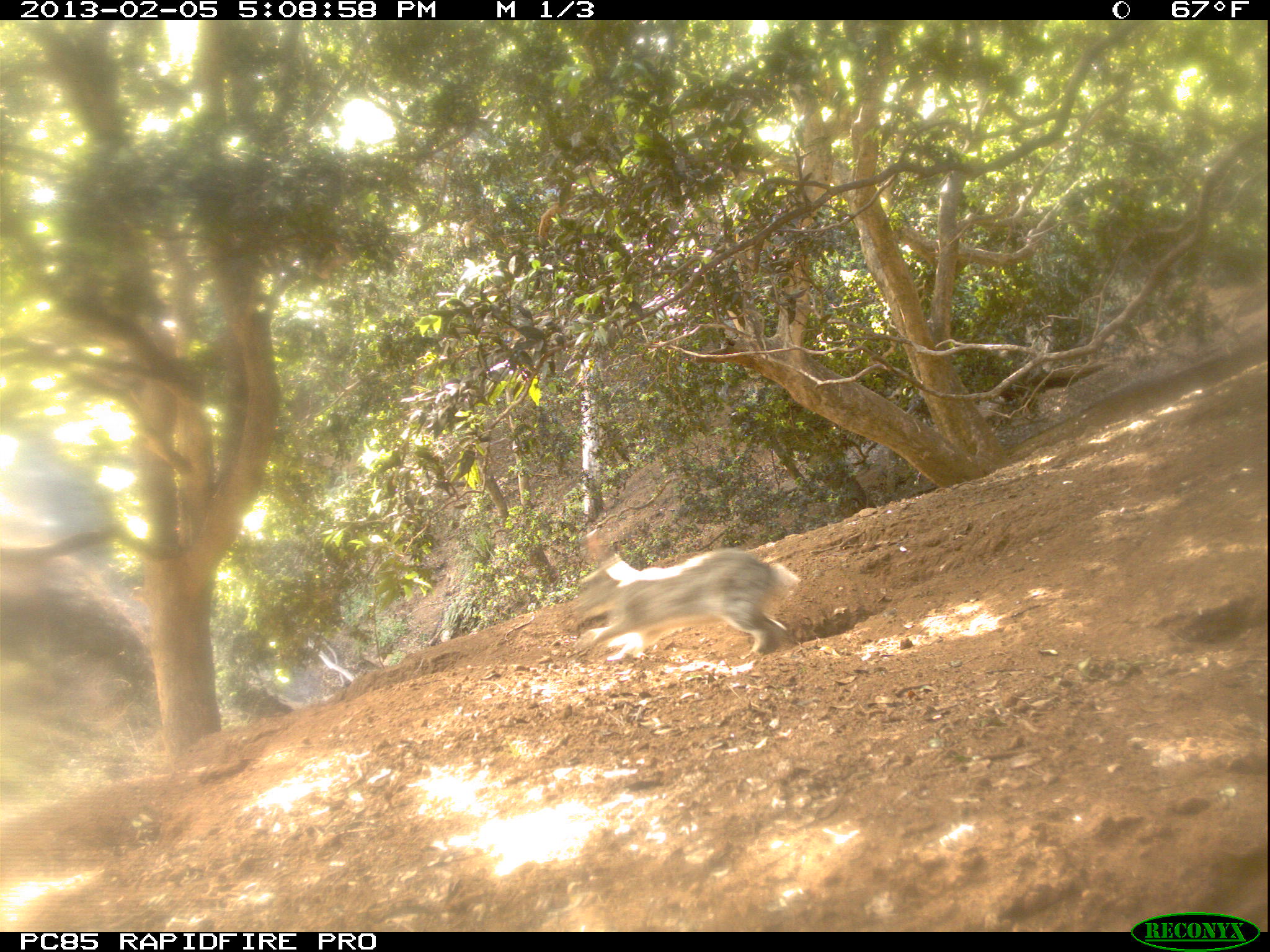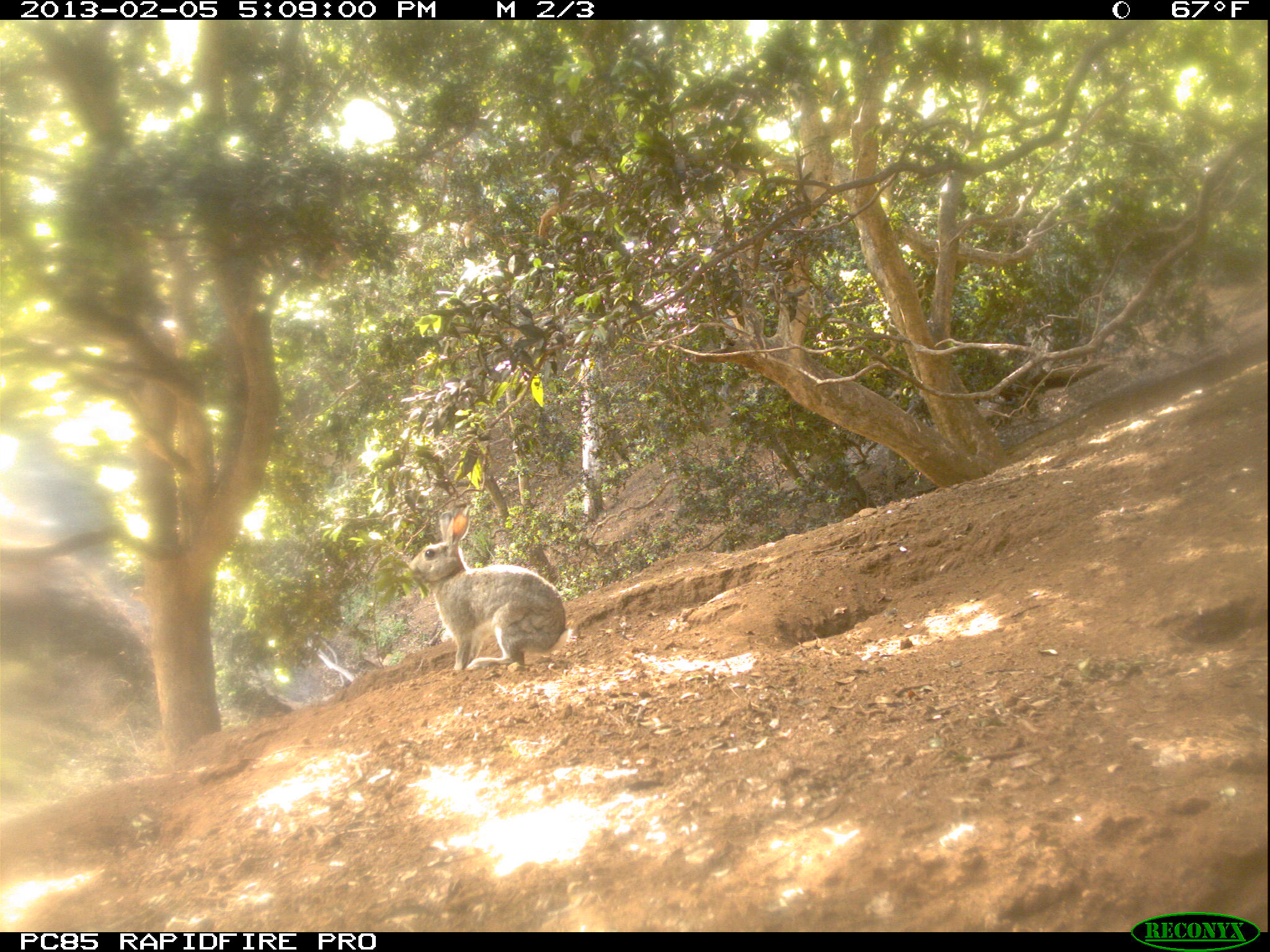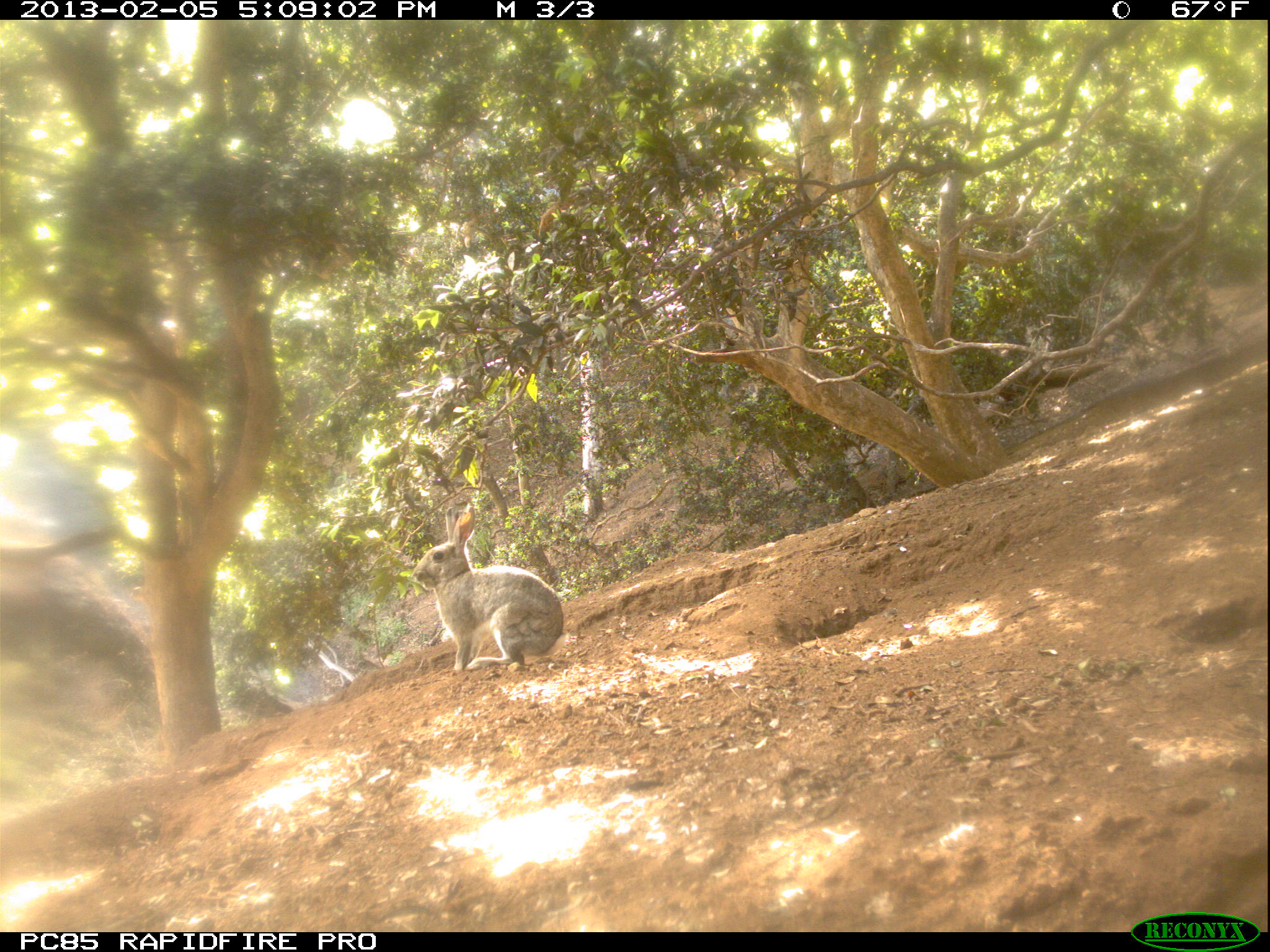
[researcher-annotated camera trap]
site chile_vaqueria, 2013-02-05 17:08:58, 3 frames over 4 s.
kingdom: Animalia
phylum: Chordata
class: Mammalia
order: Lagomorpha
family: Leporidae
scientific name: Leporidae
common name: rabbits and hares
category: rabbit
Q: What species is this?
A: Rabbit (rabbits and hares) (Leporidae).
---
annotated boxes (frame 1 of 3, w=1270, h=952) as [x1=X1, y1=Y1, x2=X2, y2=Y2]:
rabbit: [x1=562, y1=547, x2=801, y2=664]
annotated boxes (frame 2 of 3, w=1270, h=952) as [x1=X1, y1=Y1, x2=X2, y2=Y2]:
rabbit: [x1=400, y1=501, x2=565, y2=675]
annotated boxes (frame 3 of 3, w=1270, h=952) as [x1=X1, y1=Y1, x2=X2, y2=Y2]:
rabbit: [x1=404, y1=504, x2=562, y2=675]